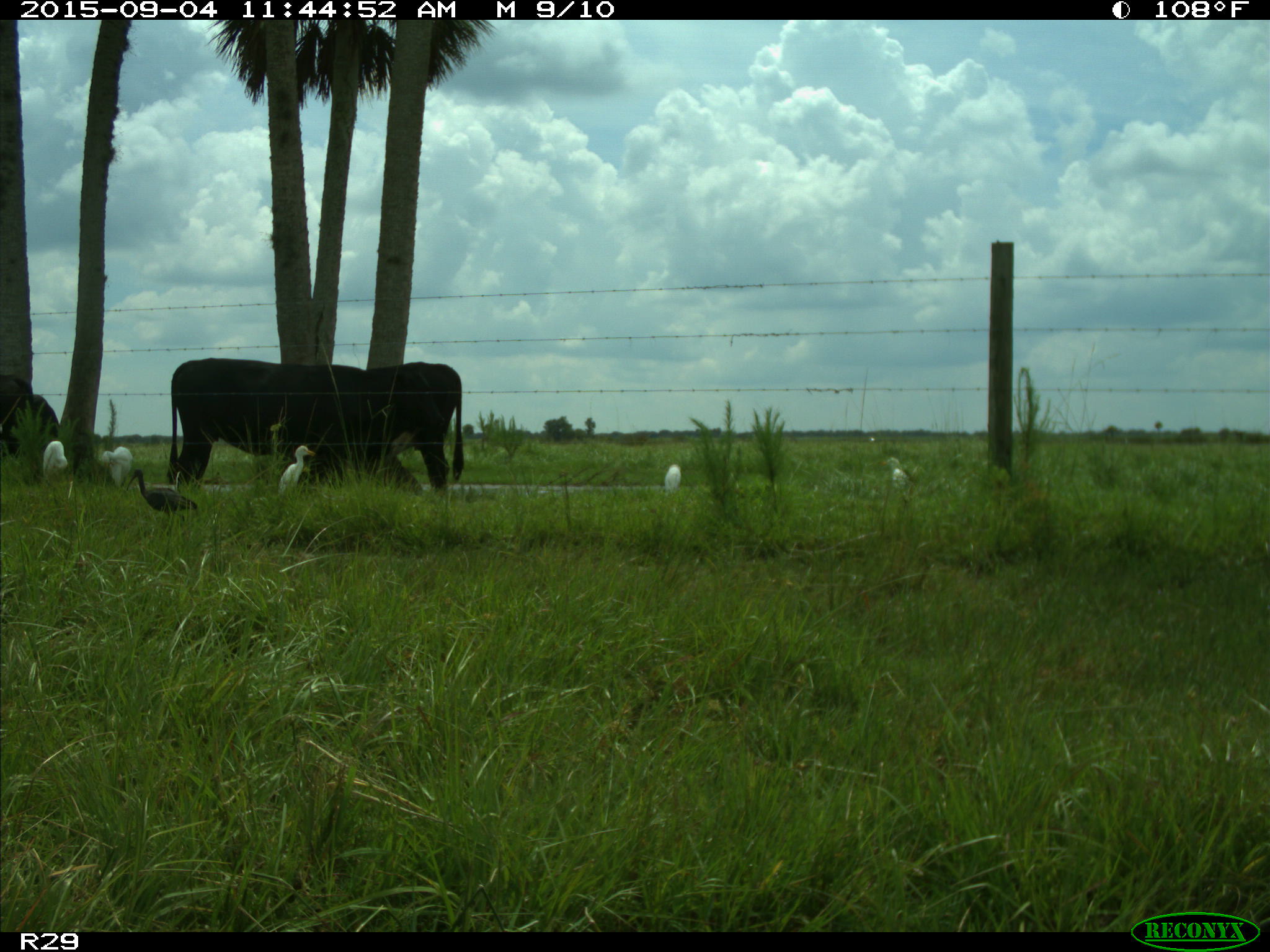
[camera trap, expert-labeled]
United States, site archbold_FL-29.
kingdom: Animalia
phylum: Chordata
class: Mammalia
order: Artiodactyla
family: Bovidae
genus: Bos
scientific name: Bos taurus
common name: domestic cow